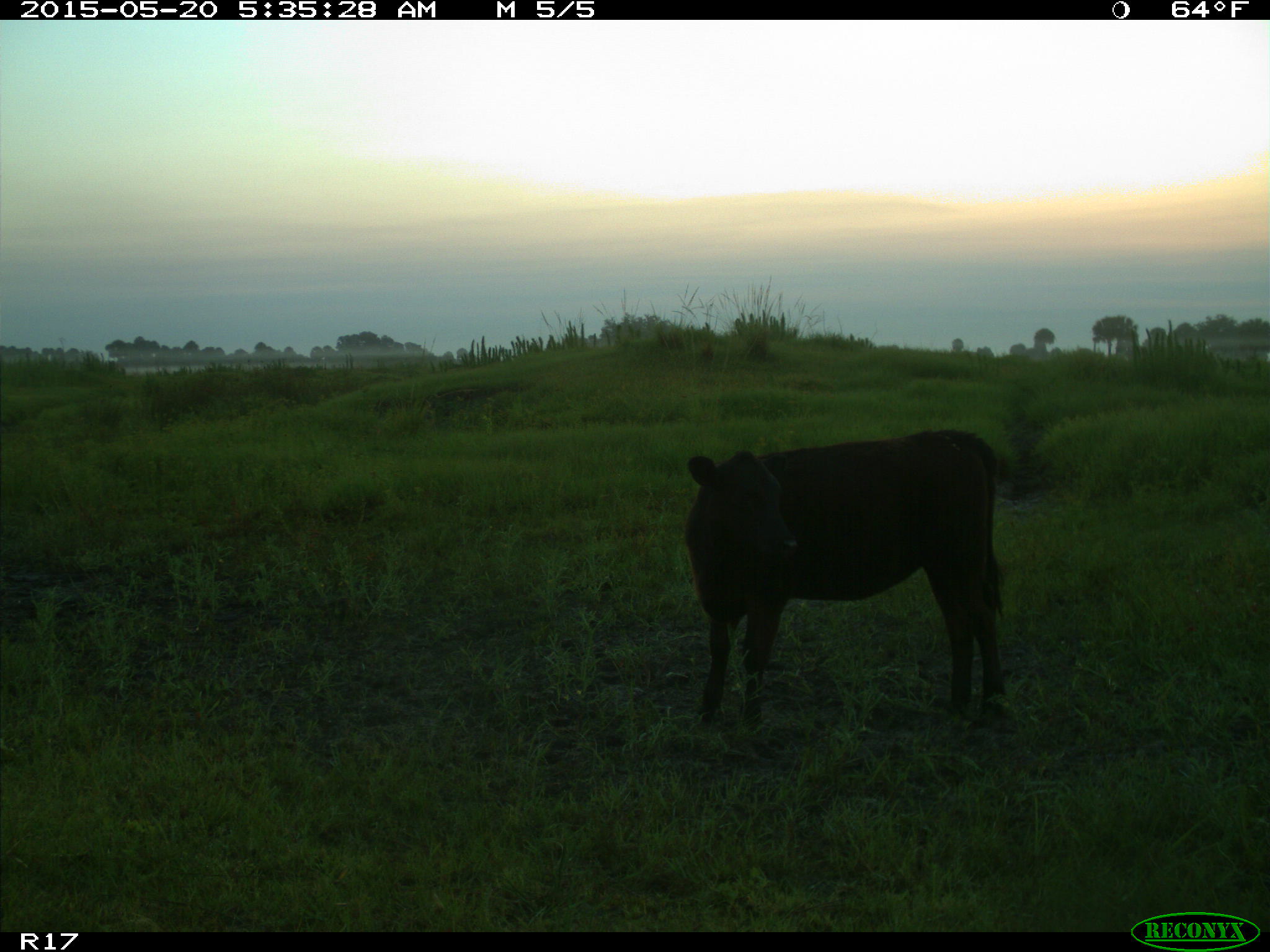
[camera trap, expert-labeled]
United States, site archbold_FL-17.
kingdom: Animalia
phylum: Chordata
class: Mammalia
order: Artiodactyla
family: Bovidae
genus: Bos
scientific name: Bos taurus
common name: domestic cow